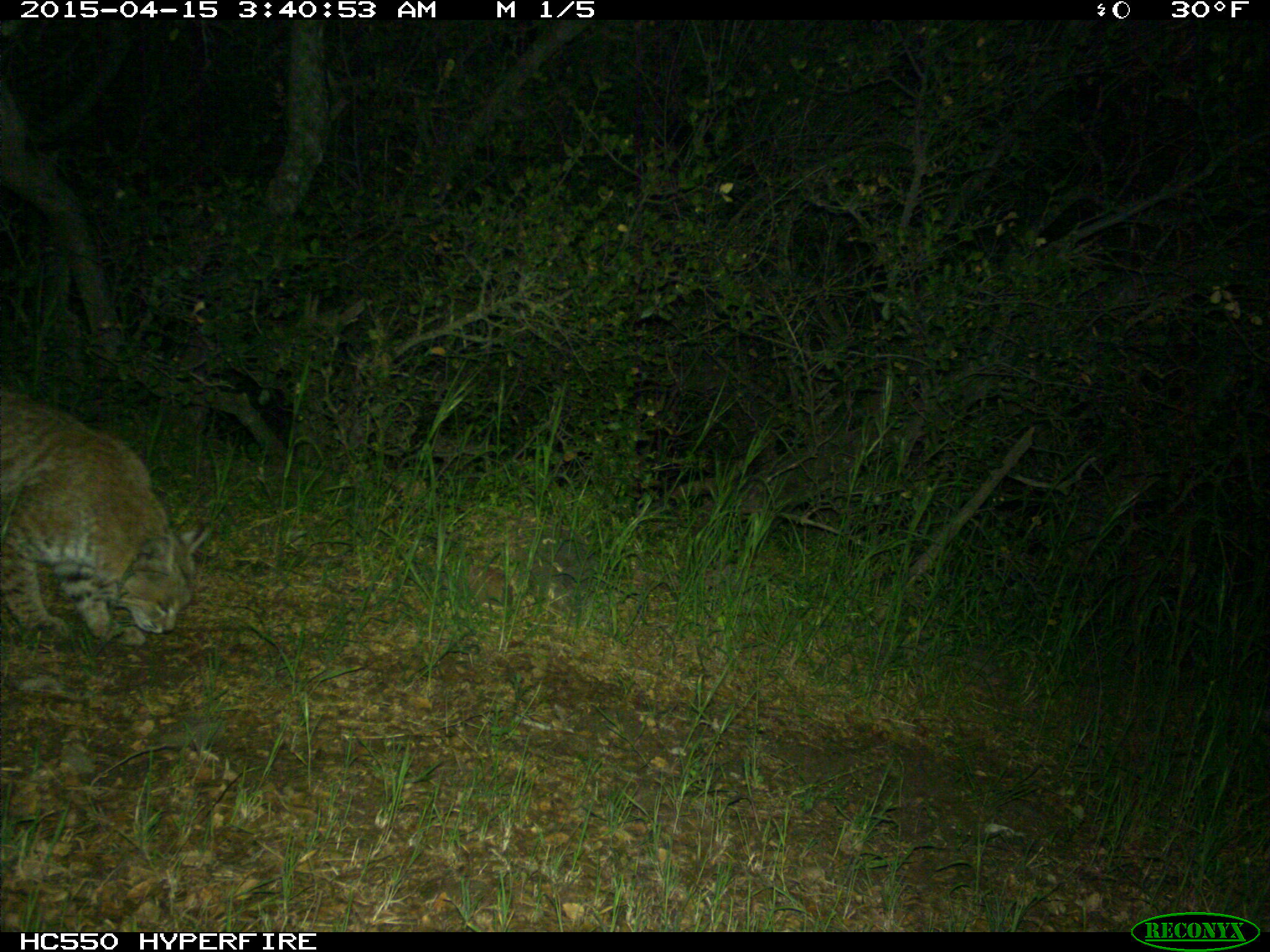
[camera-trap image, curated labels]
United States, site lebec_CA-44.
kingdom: Animalia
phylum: Chordata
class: Mammalia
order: Carnivora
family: Felidae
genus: Lynx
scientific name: Lynx rufus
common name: bobcat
Lynx rufus (bobcat).